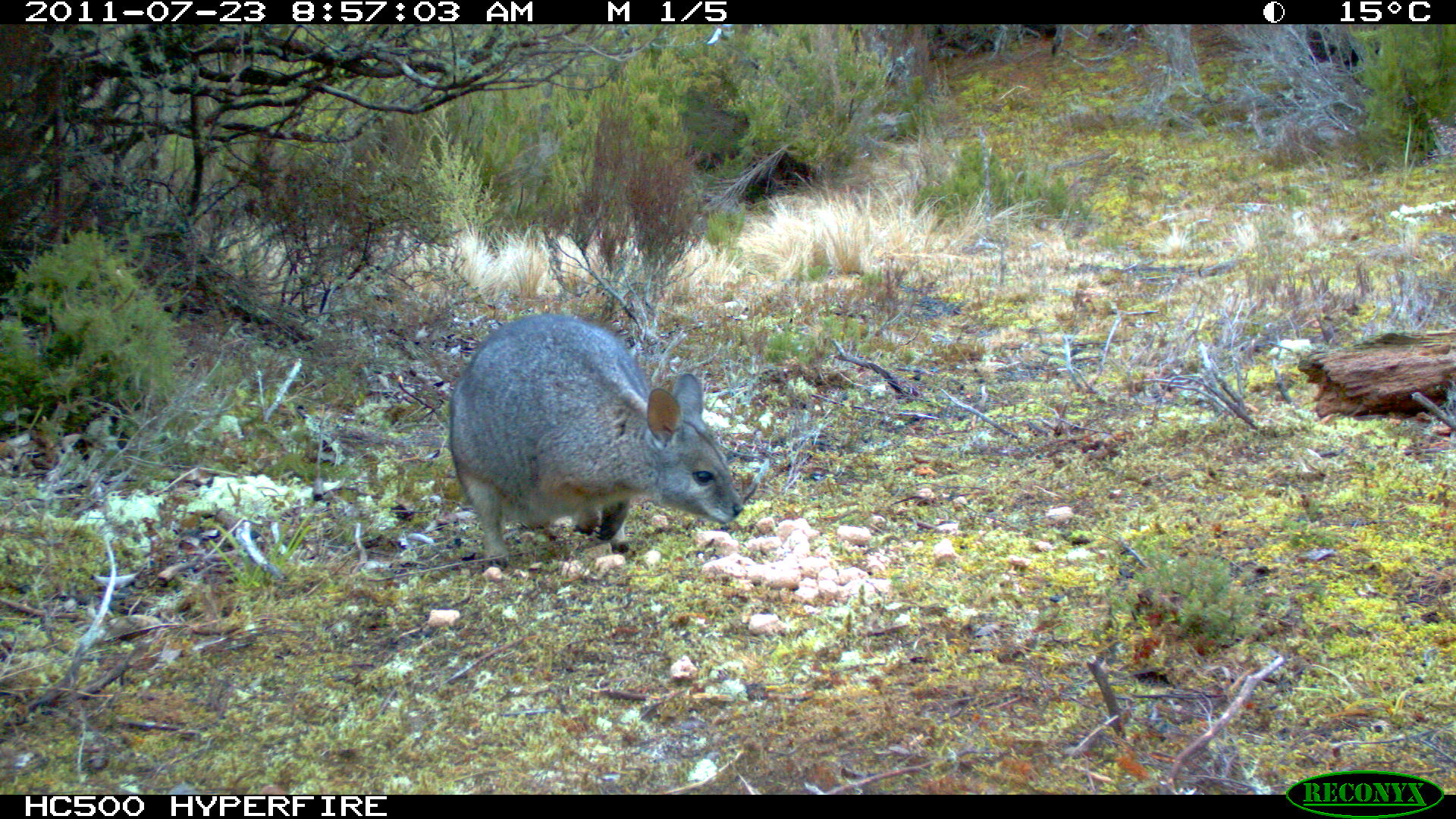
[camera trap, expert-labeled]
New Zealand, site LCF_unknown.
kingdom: Animalia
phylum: Chordata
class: Mammalia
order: Diprotodontia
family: Macropodidae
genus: Notamacropus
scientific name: Notamacropus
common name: wallaby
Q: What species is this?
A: Wallaby (Notamacropus).